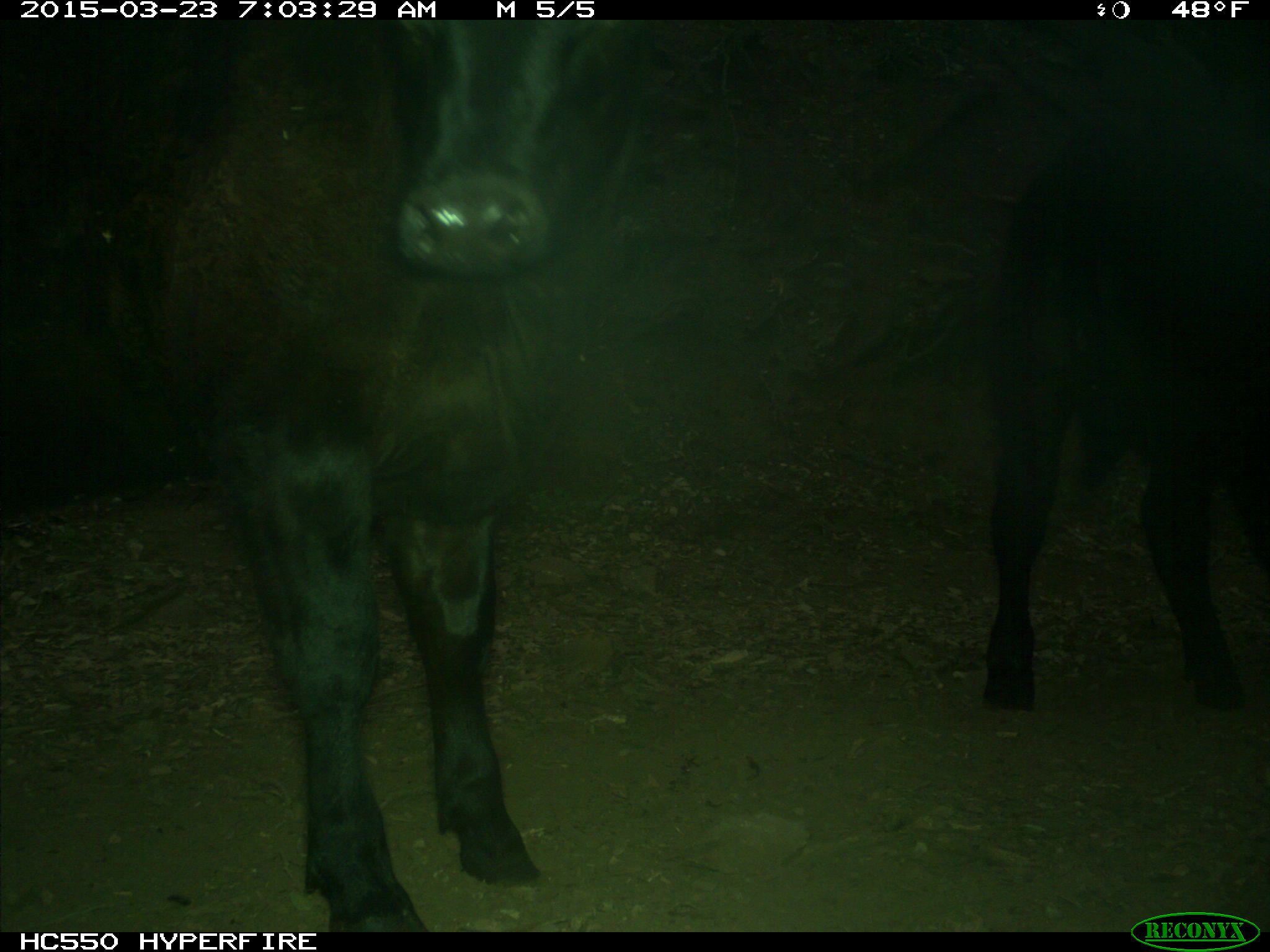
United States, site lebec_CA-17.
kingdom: Animalia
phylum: Chordata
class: Mammalia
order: Artiodactyla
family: Bovidae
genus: Bos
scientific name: Bos taurus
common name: domestic cow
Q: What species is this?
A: Bos taurus (domestic cow).